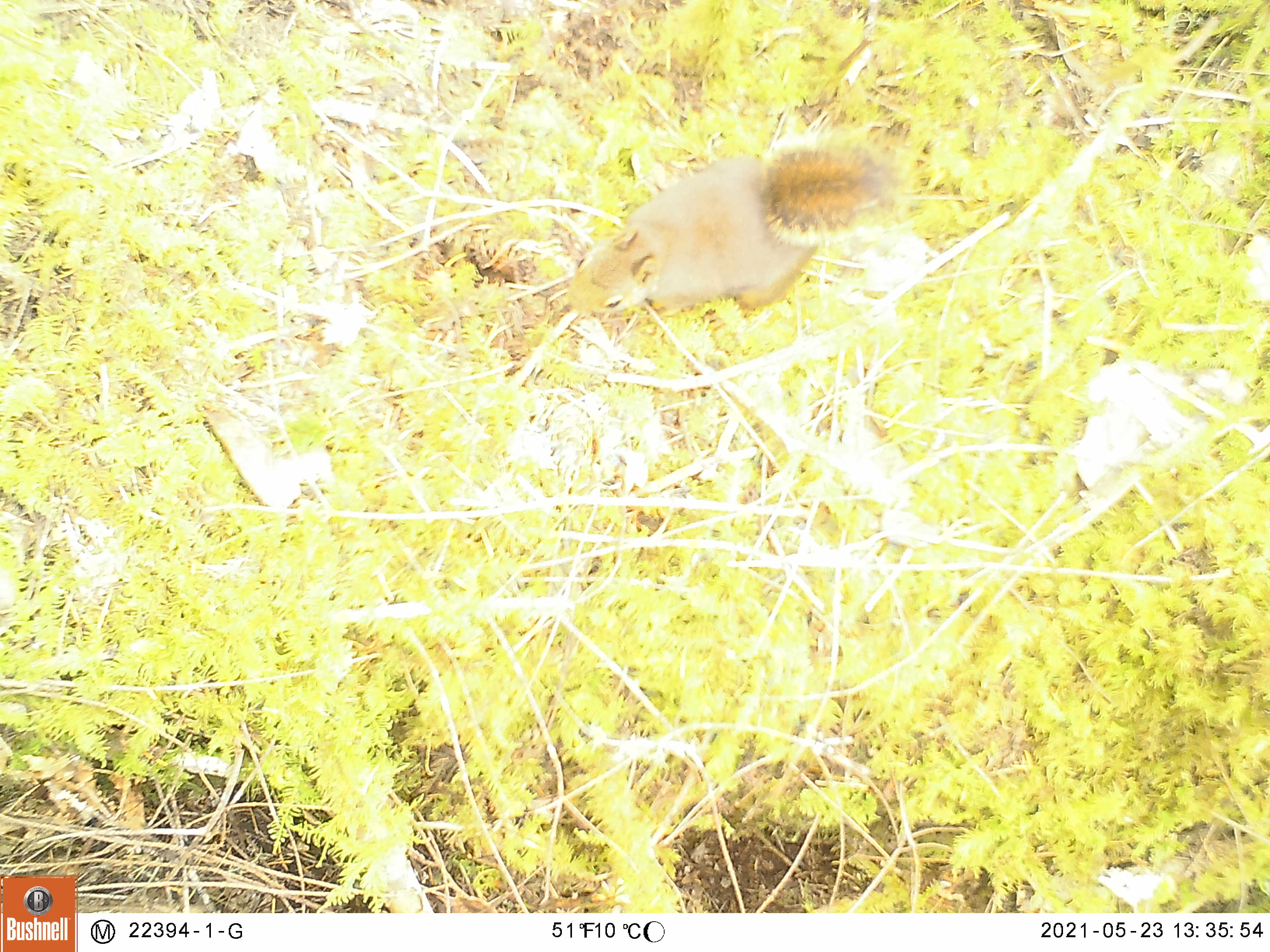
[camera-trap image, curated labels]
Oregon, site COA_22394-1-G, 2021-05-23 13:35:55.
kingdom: Animalia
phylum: Chordata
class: Mammalia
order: Rodentia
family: Sciuridae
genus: Tamiasciurus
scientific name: Tamiasciurus douglasii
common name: douglas squirrel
Douglas squirrel (Tamiasciurus douglasii).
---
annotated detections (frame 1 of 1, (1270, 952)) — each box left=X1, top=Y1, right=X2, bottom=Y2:
douglas squirrel: left=533, top=90, right=922, bottom=359